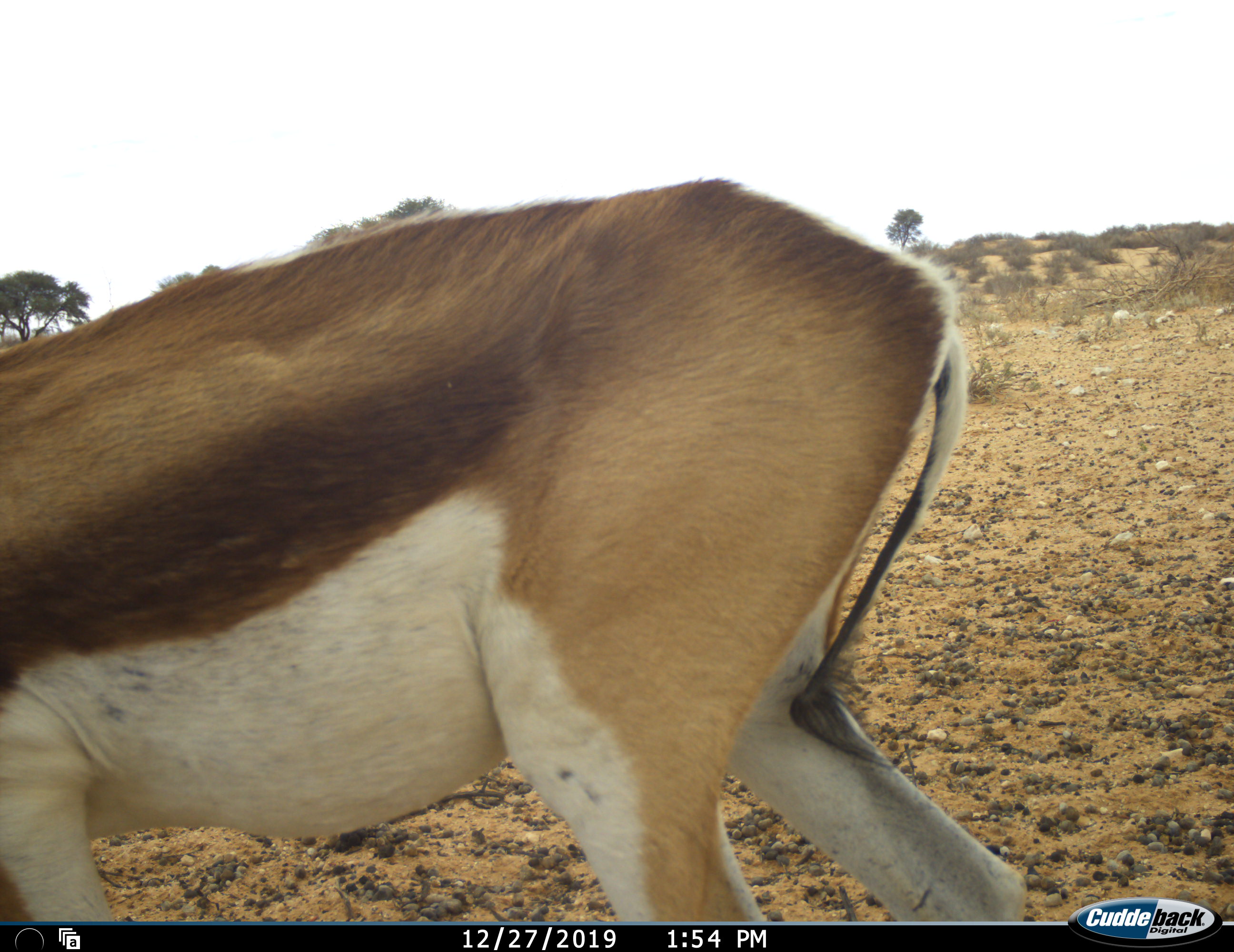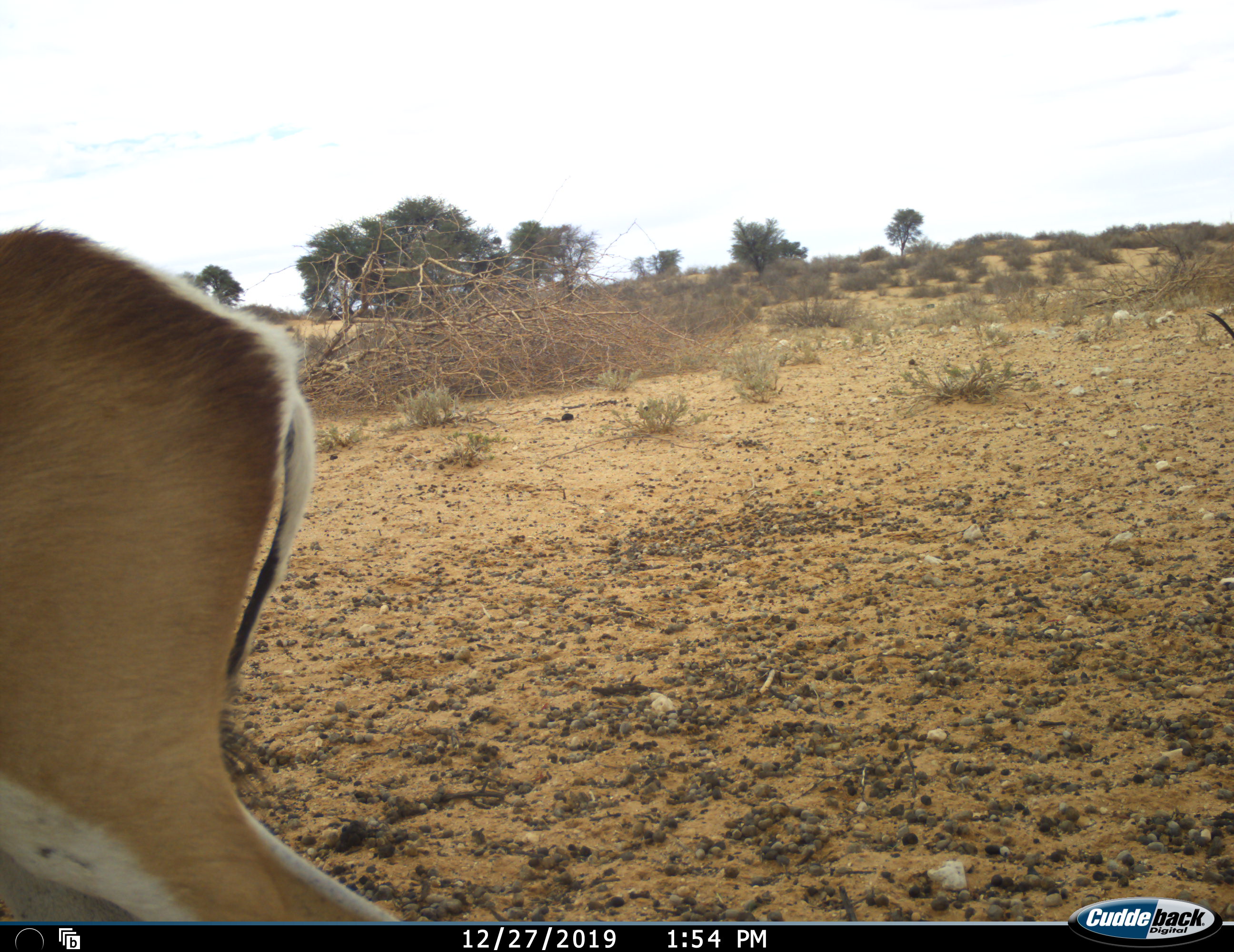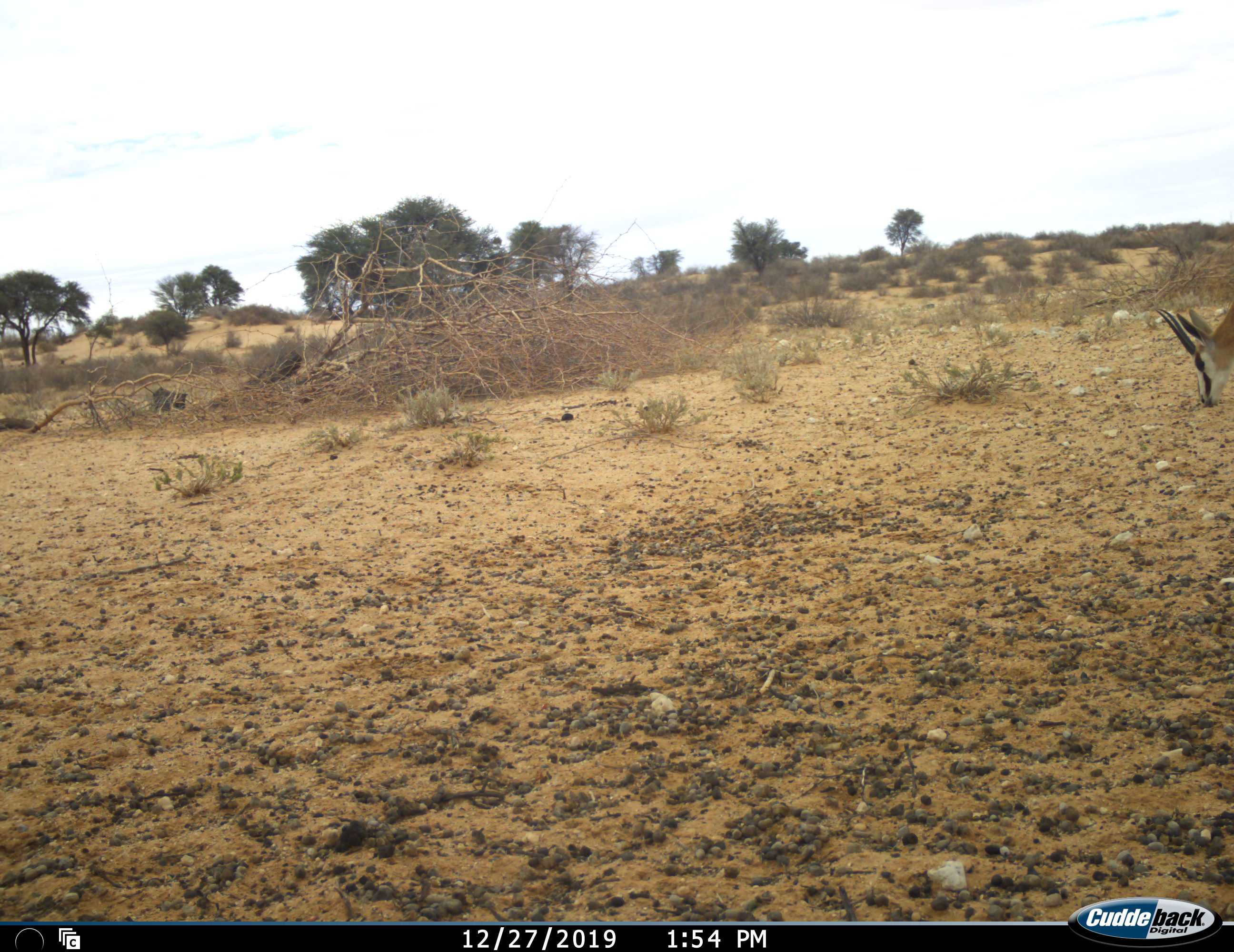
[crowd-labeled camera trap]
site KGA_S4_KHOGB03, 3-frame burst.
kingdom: Animalia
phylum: Chordata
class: Mammalia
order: Artiodactyla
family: Bovidae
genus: Antidorcas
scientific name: Antidorcas marsupialis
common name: springbok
Springbok (Antidorcas marsupialis), count 2. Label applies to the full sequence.